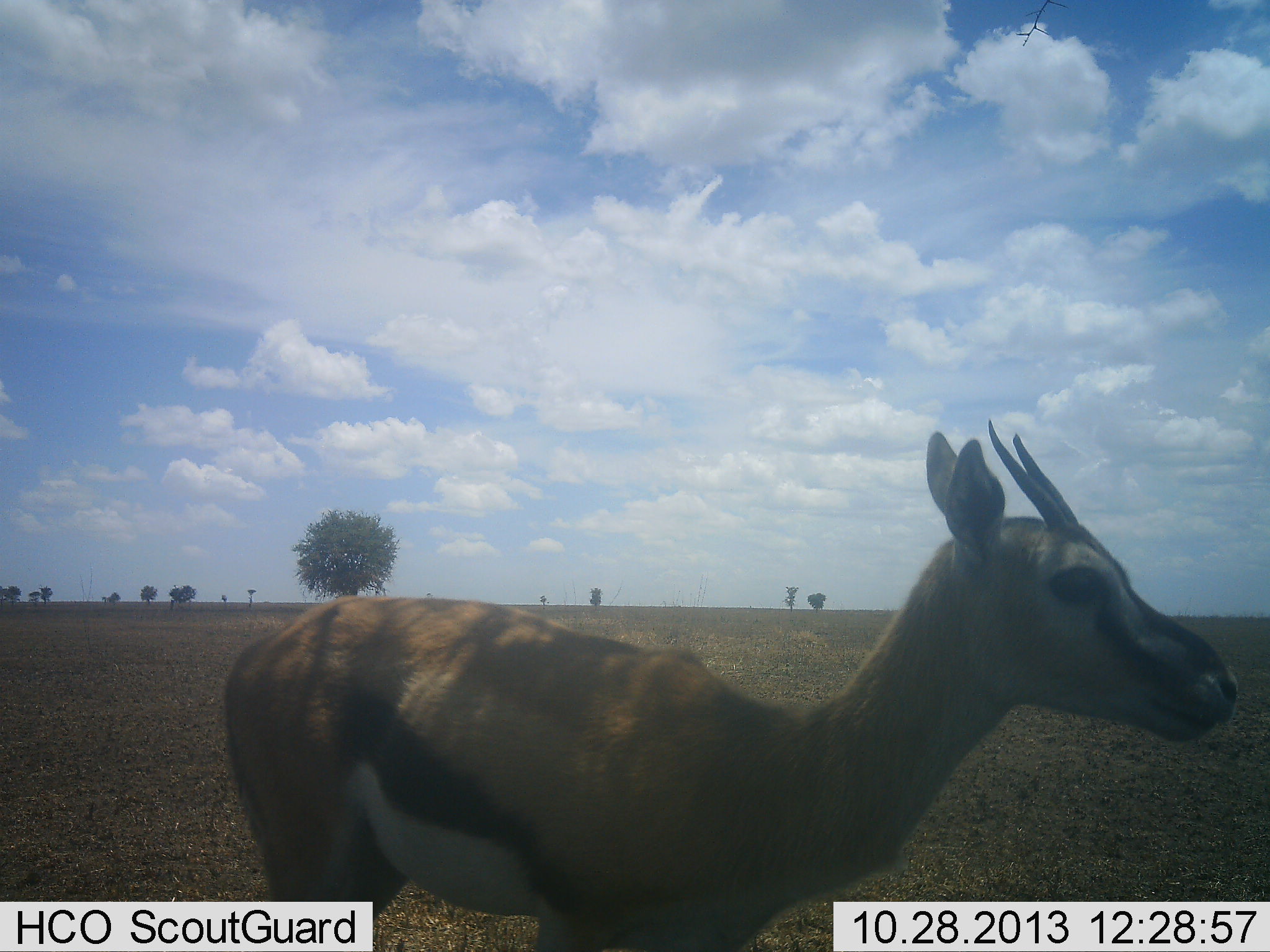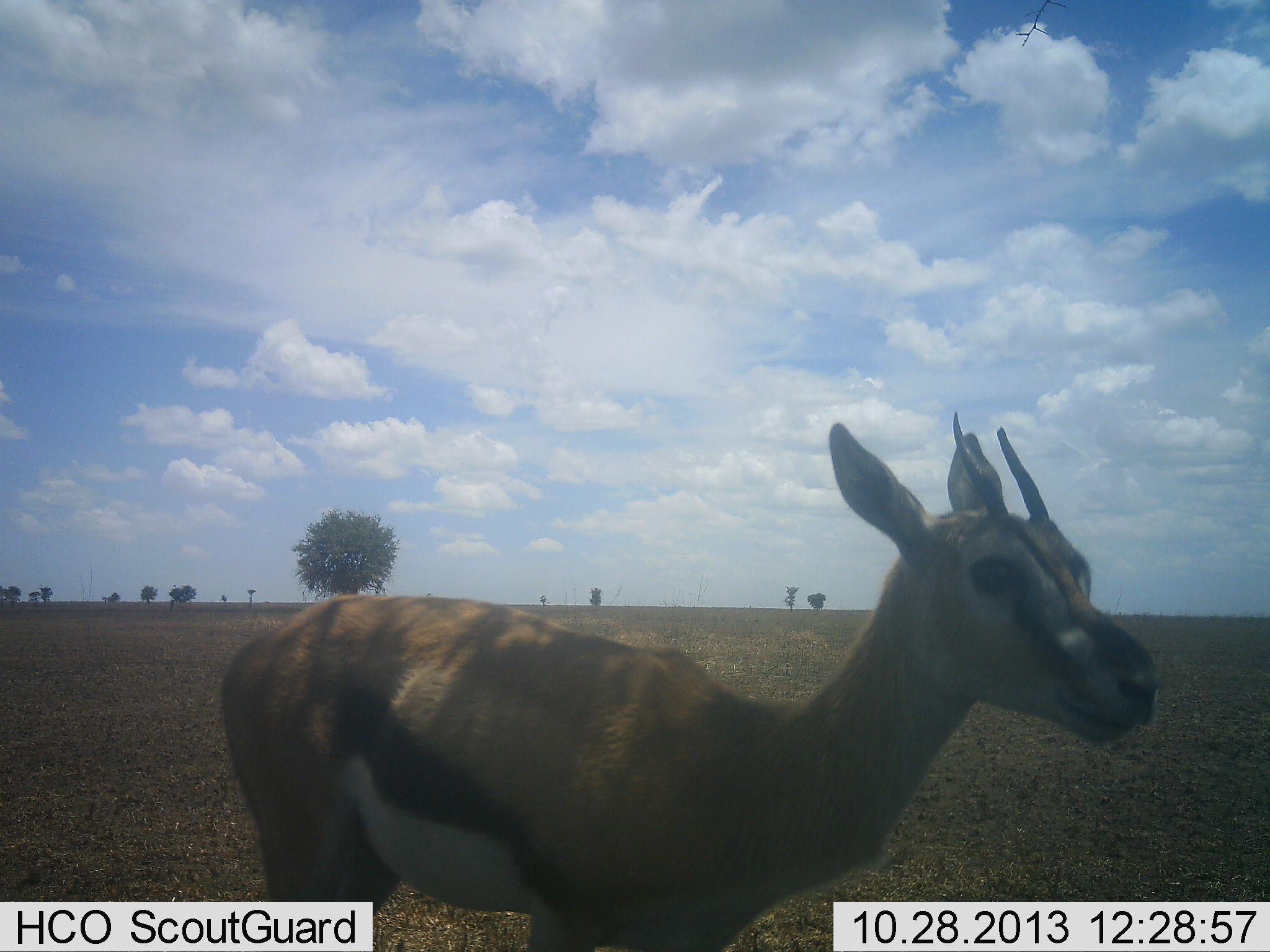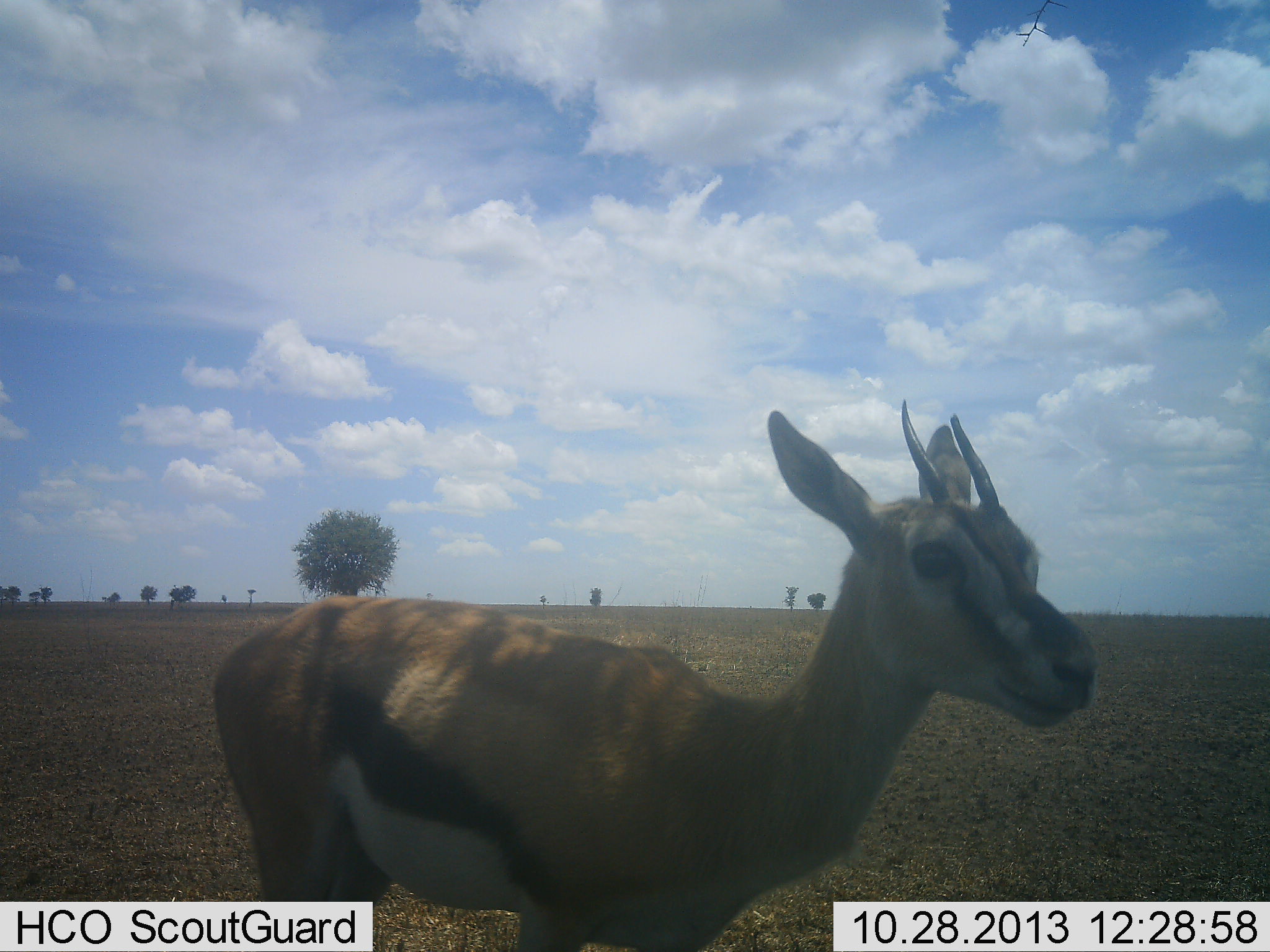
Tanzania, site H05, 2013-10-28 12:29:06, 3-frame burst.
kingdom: Animalia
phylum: Chordata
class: Mammalia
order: Artiodactyla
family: Bovidae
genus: Eudorcas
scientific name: Eudorcas thomsonii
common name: thomson's gazelle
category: gazellethomsons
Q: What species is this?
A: Gazellethomsons (thomson's gazelle) (Eudorcas thomsonii).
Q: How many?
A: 1.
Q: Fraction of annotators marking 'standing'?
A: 90%.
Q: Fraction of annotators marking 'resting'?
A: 0%.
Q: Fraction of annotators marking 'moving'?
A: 10%.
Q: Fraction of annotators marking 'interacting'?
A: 0%.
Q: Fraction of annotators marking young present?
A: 0%.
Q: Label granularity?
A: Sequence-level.